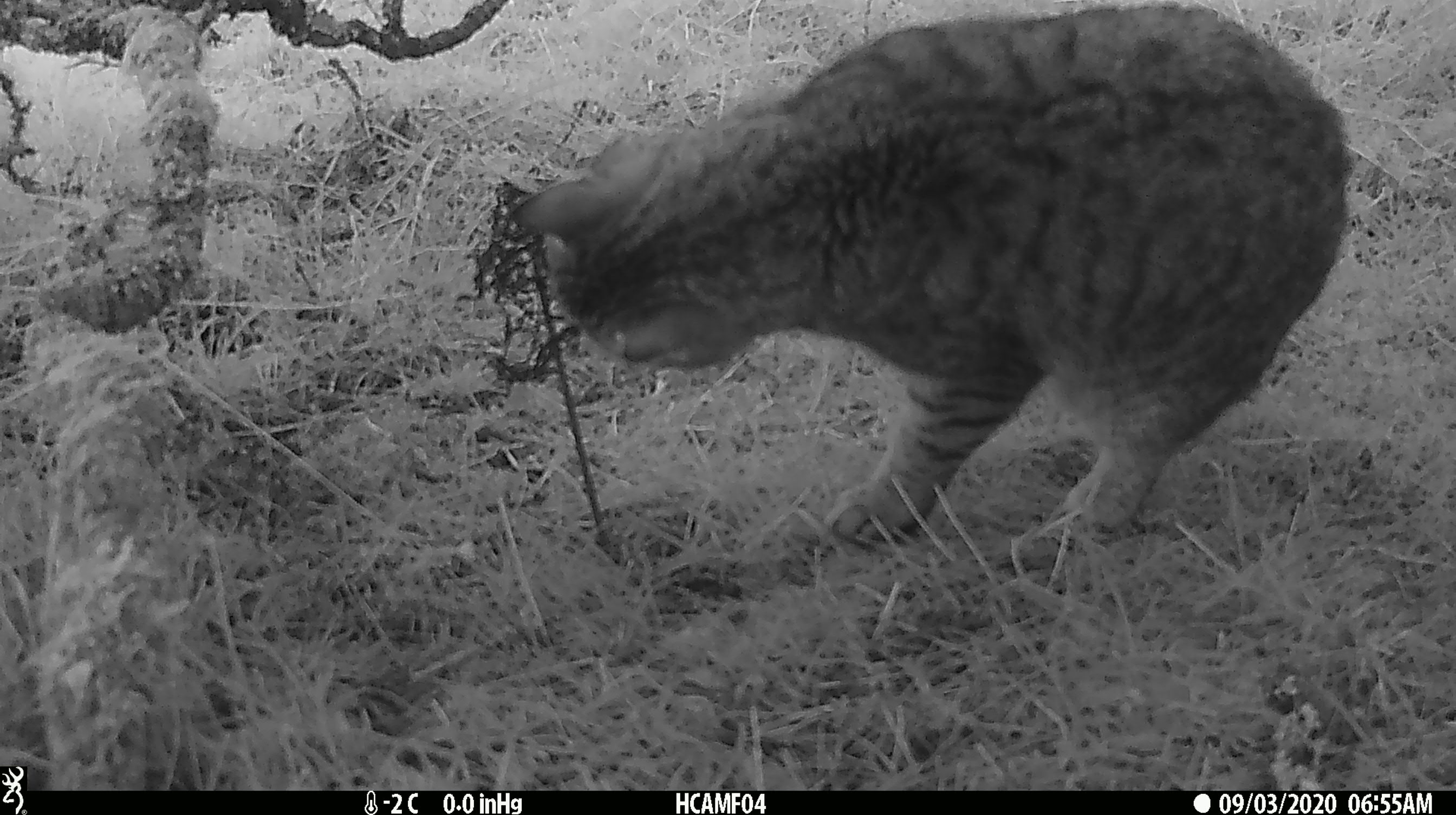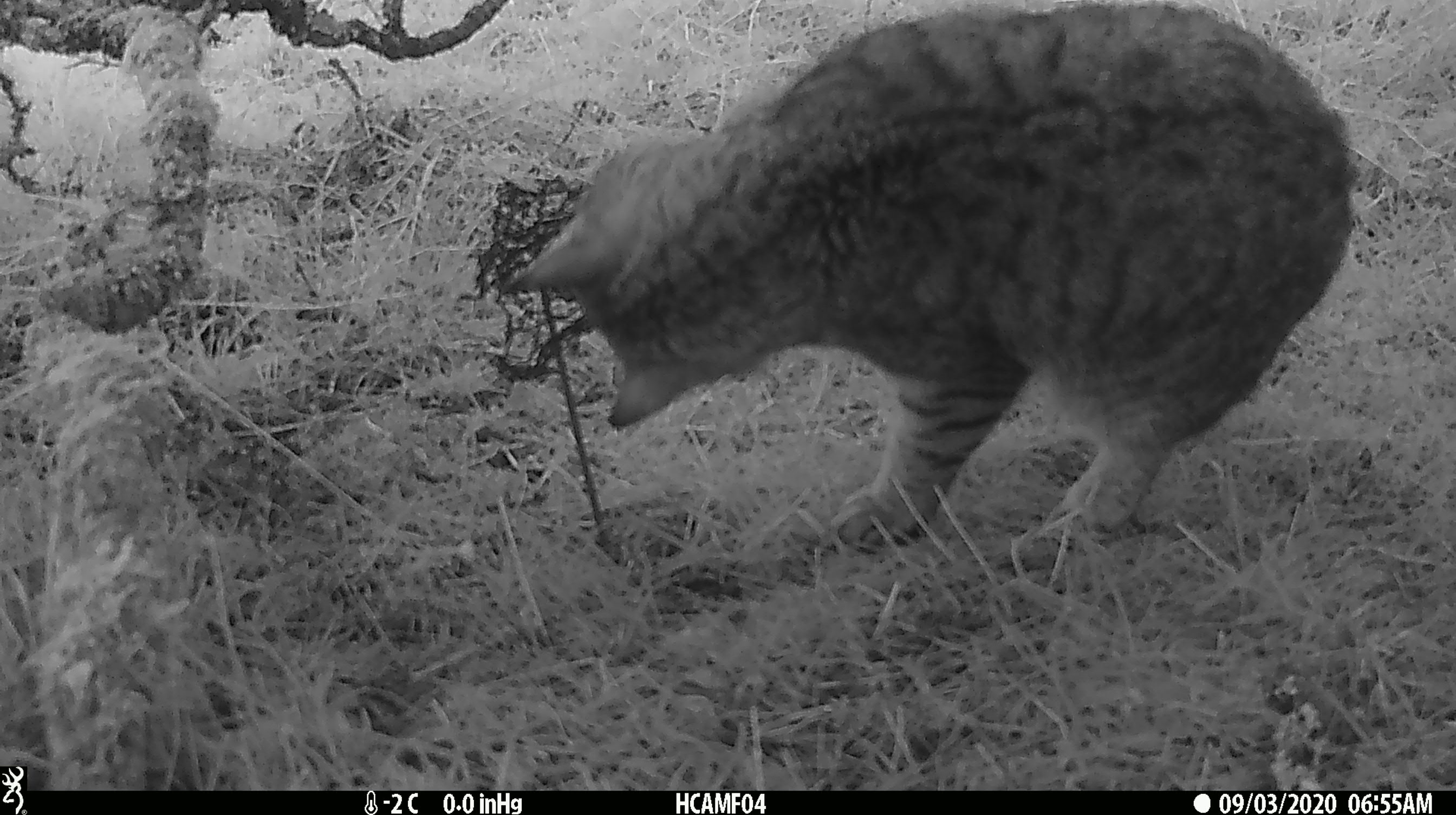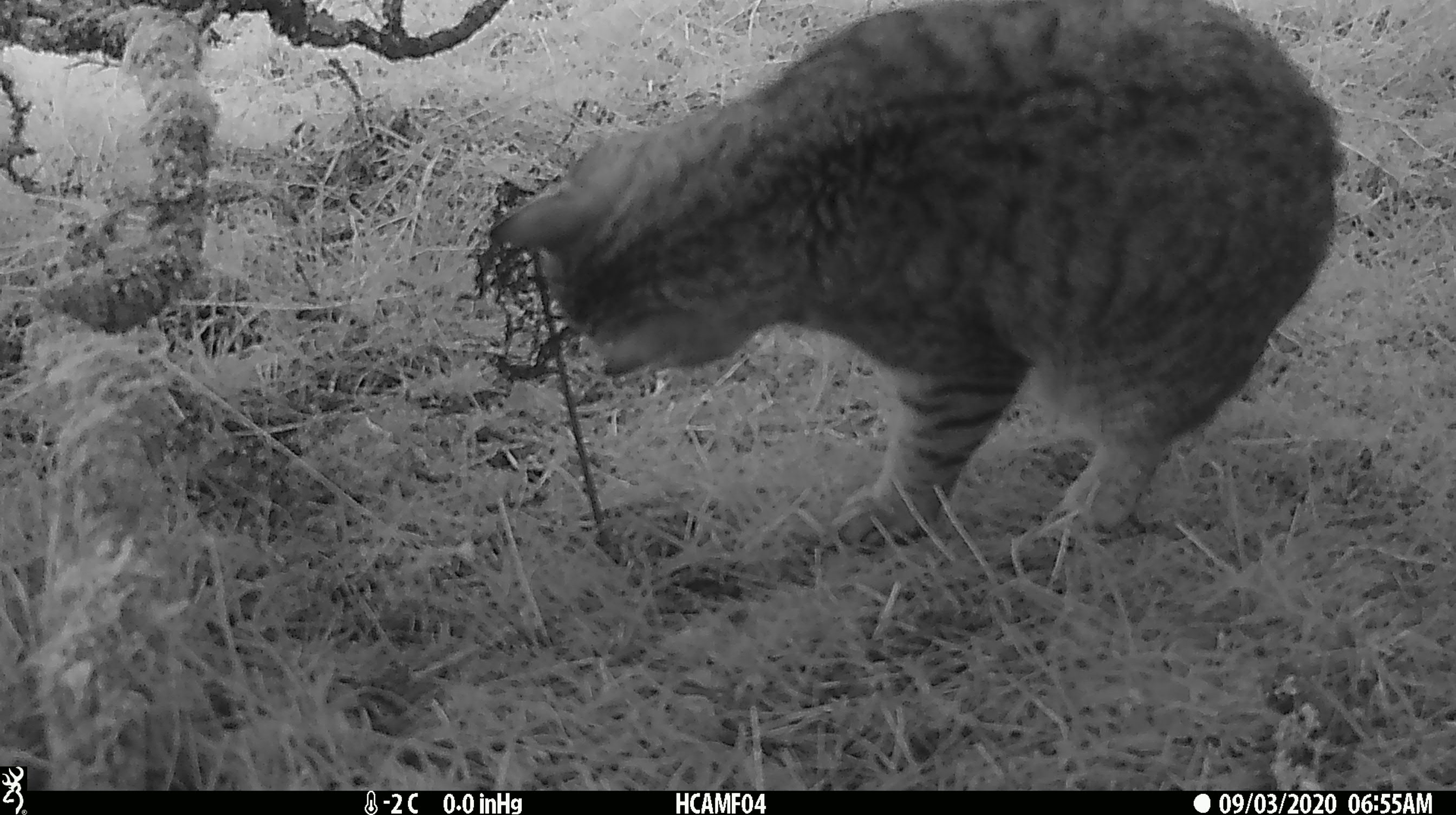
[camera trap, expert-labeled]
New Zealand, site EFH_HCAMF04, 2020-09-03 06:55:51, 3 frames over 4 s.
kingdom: Animalia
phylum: Chordata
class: Mammalia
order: Carnivora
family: Felidae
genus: Felis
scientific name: Felis catus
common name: domestic cat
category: cat